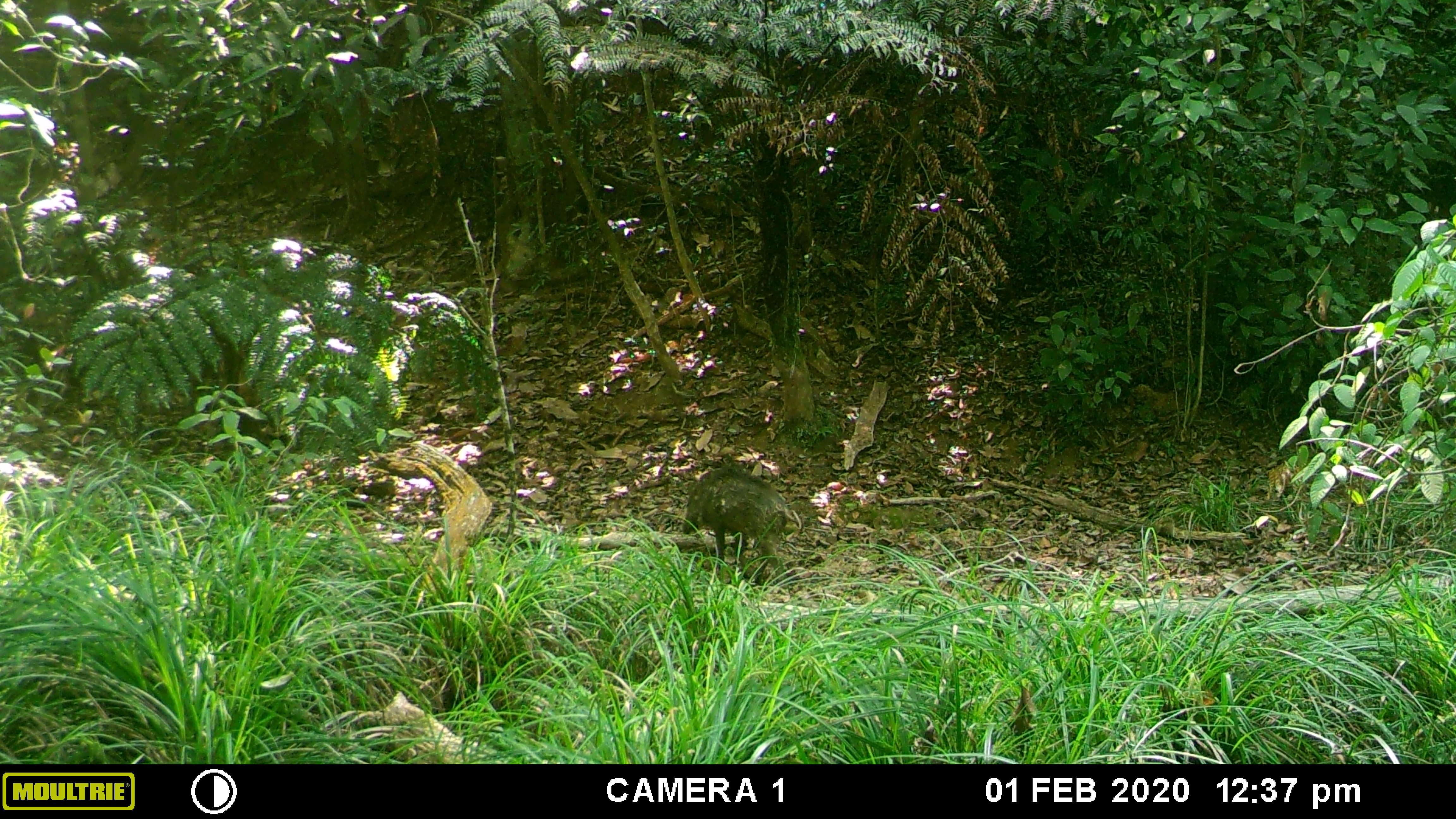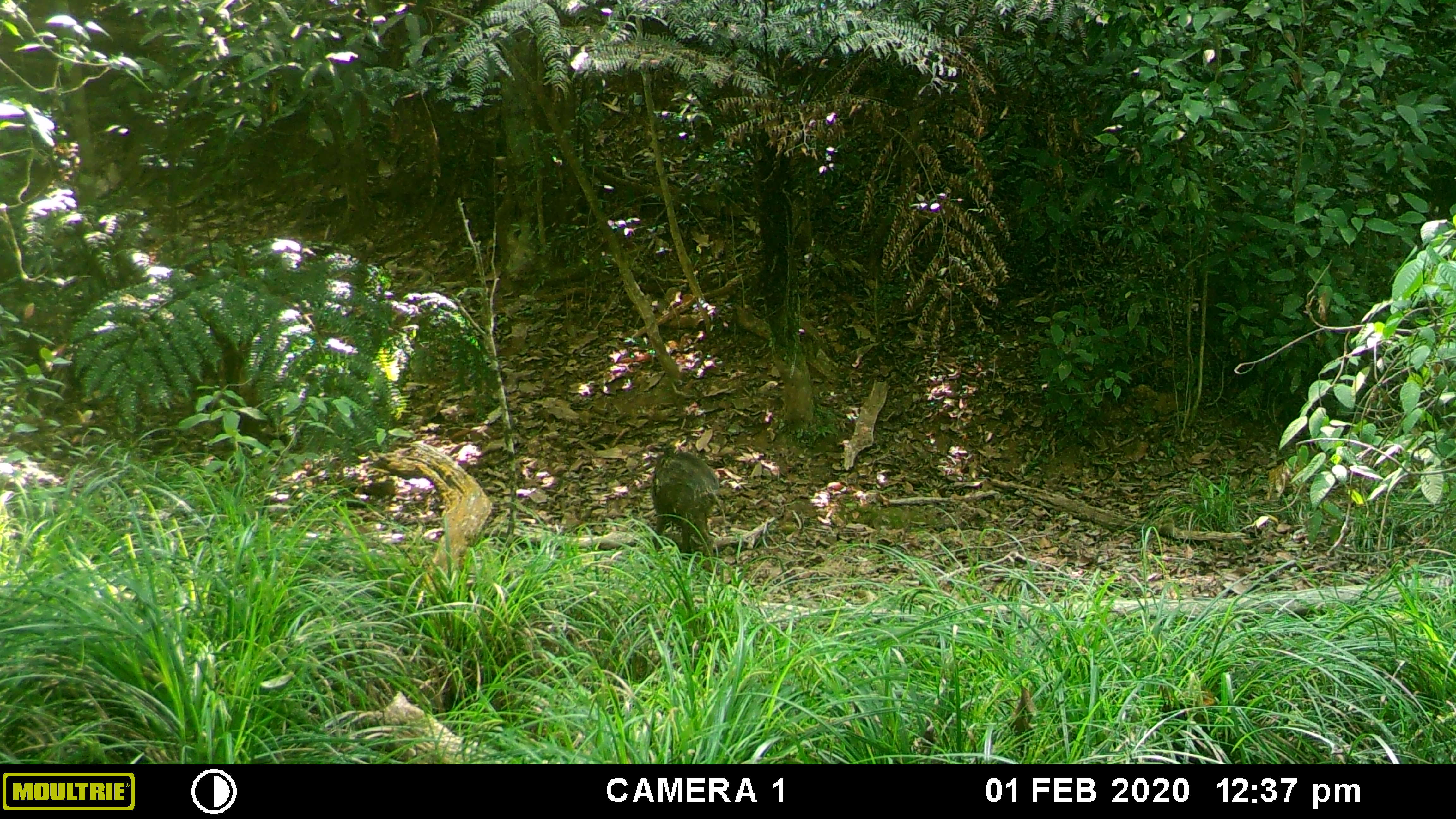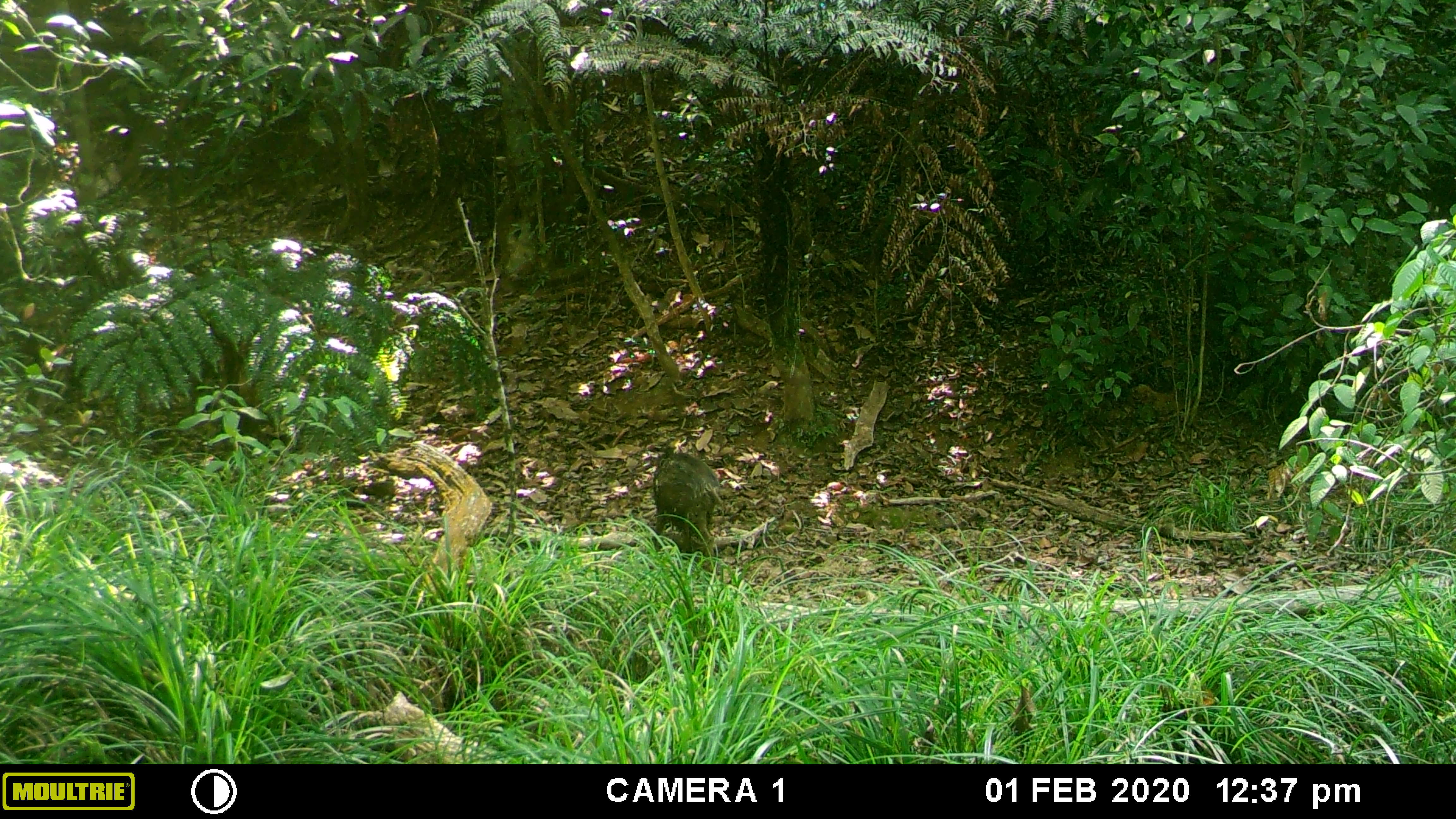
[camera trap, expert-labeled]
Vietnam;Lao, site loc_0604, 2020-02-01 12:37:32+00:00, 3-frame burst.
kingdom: Animalia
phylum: Chordata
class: Mammalia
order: Artiodactyla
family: Suidae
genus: Sus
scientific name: Sus scrofa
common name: eurasian wild pig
Eurasian wild pig (Sus scrofa). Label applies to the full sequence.